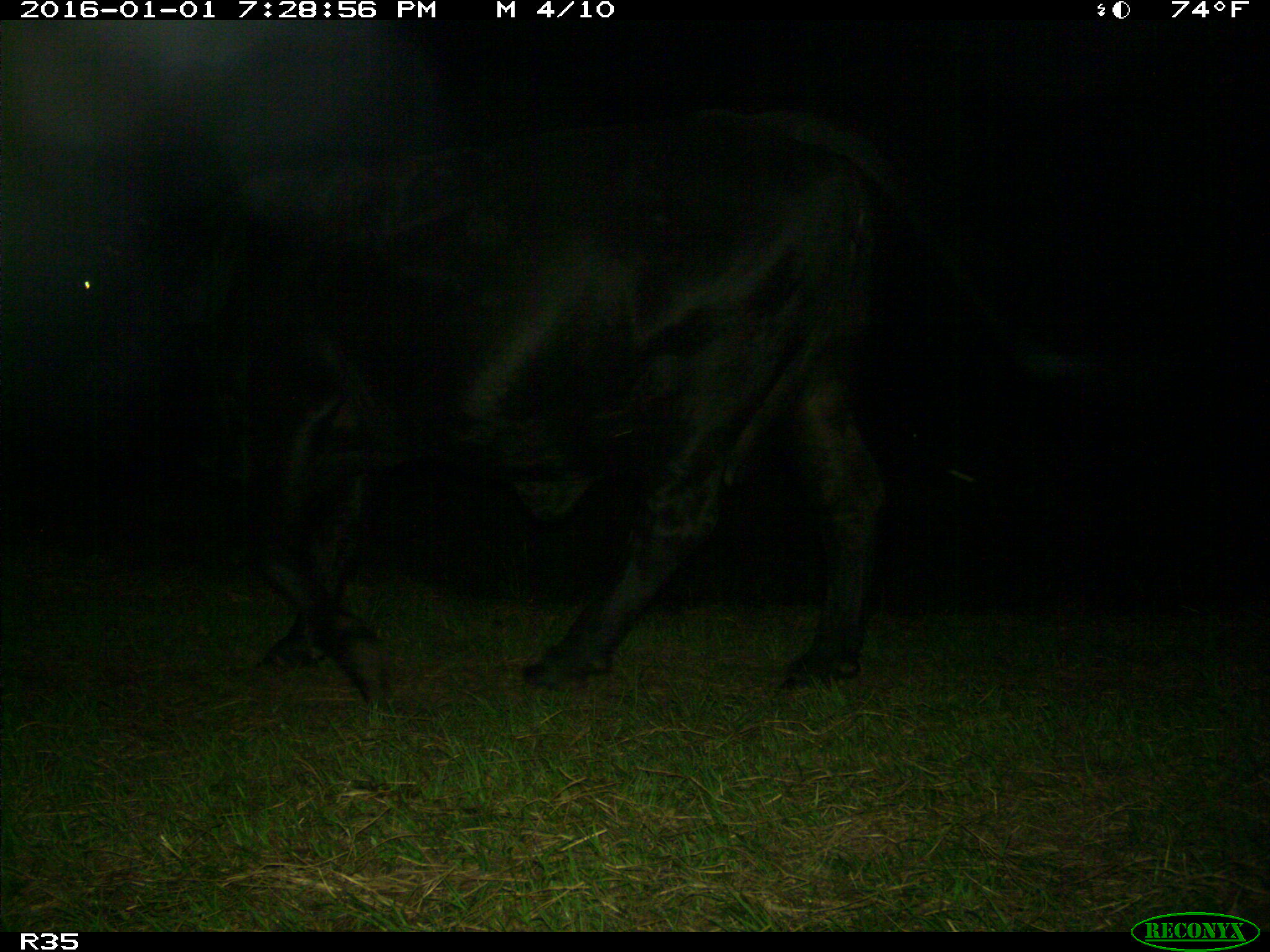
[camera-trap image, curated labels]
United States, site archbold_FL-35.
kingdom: Animalia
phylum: Chordata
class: Mammalia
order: Artiodactyla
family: Bovidae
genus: Bos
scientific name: Bos taurus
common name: domestic cow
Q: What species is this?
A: Bos taurus (domestic cow).